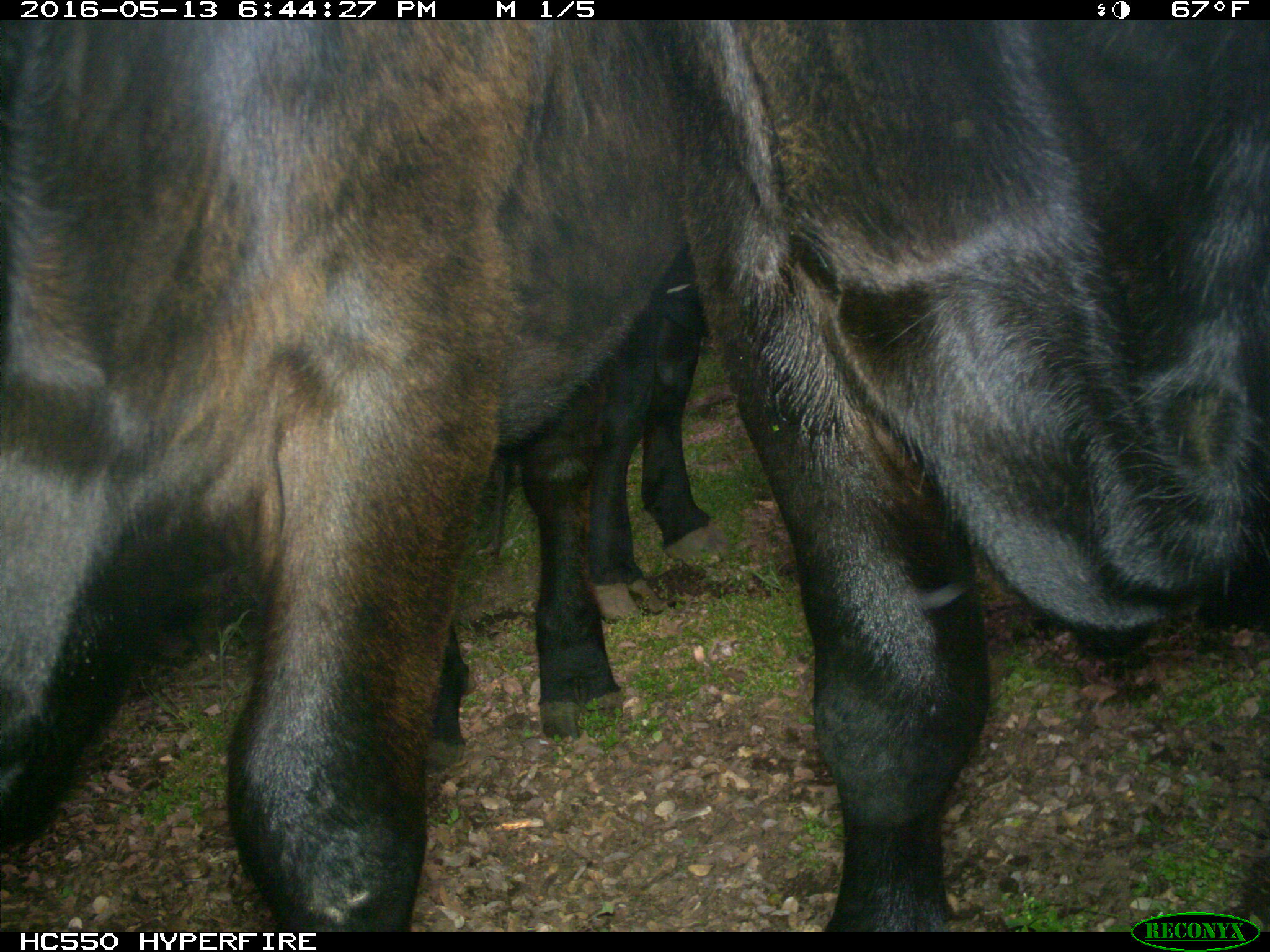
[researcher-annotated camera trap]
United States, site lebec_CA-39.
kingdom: Animalia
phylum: Chordata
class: Mammalia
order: Artiodactyla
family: Bovidae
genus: Bos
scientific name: Bos taurus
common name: domestic cow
Bos taurus (domestic cow).